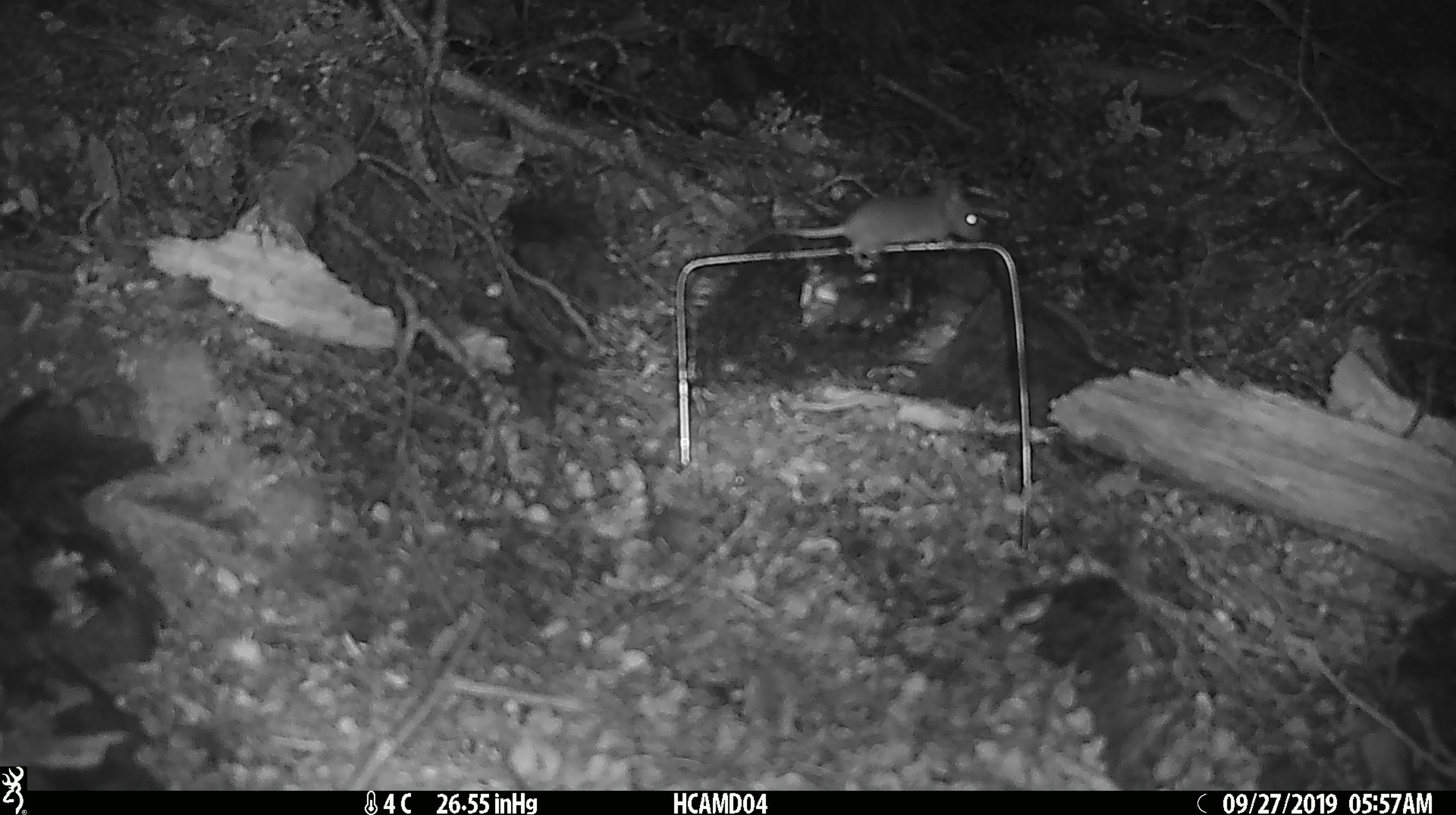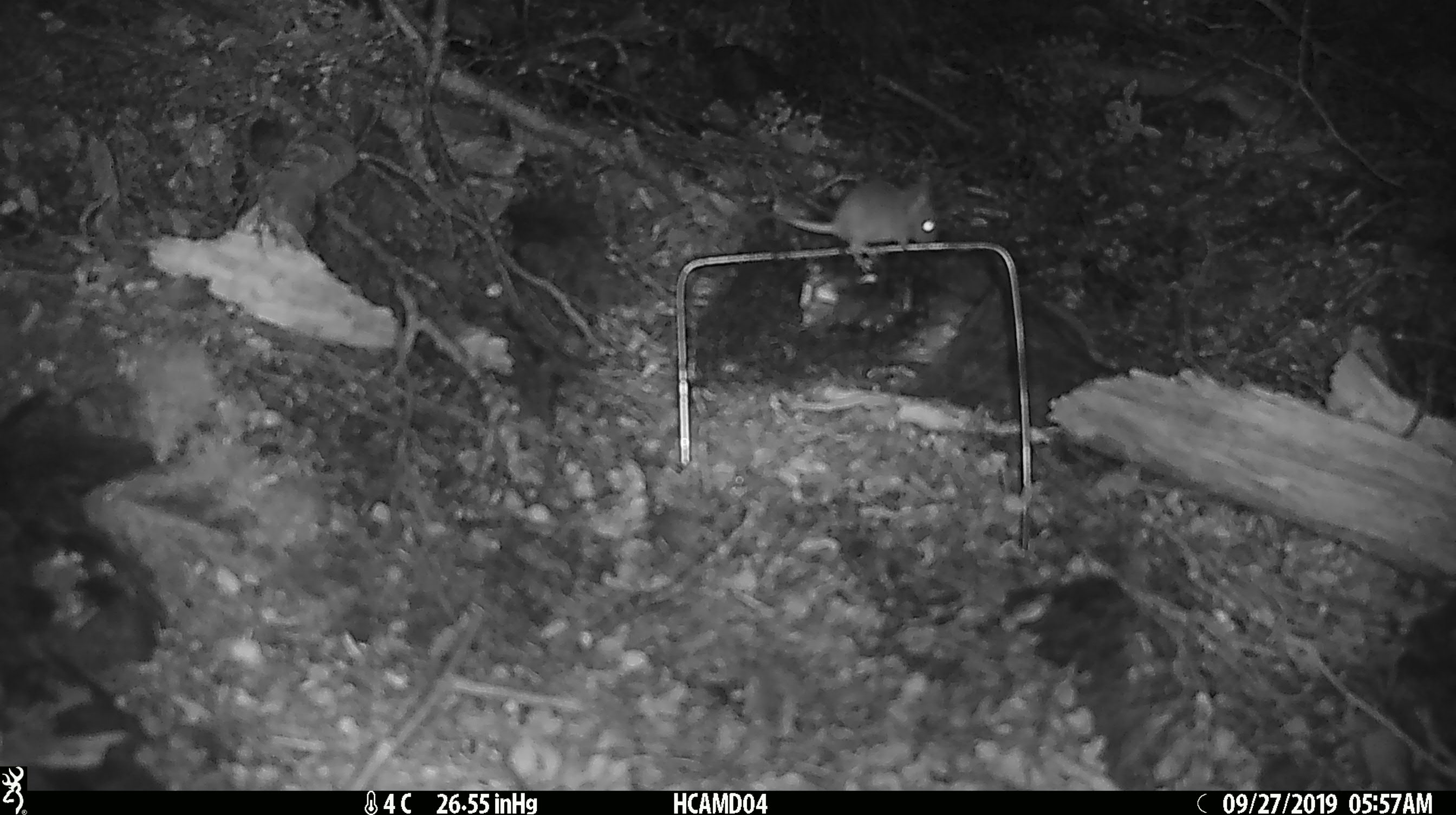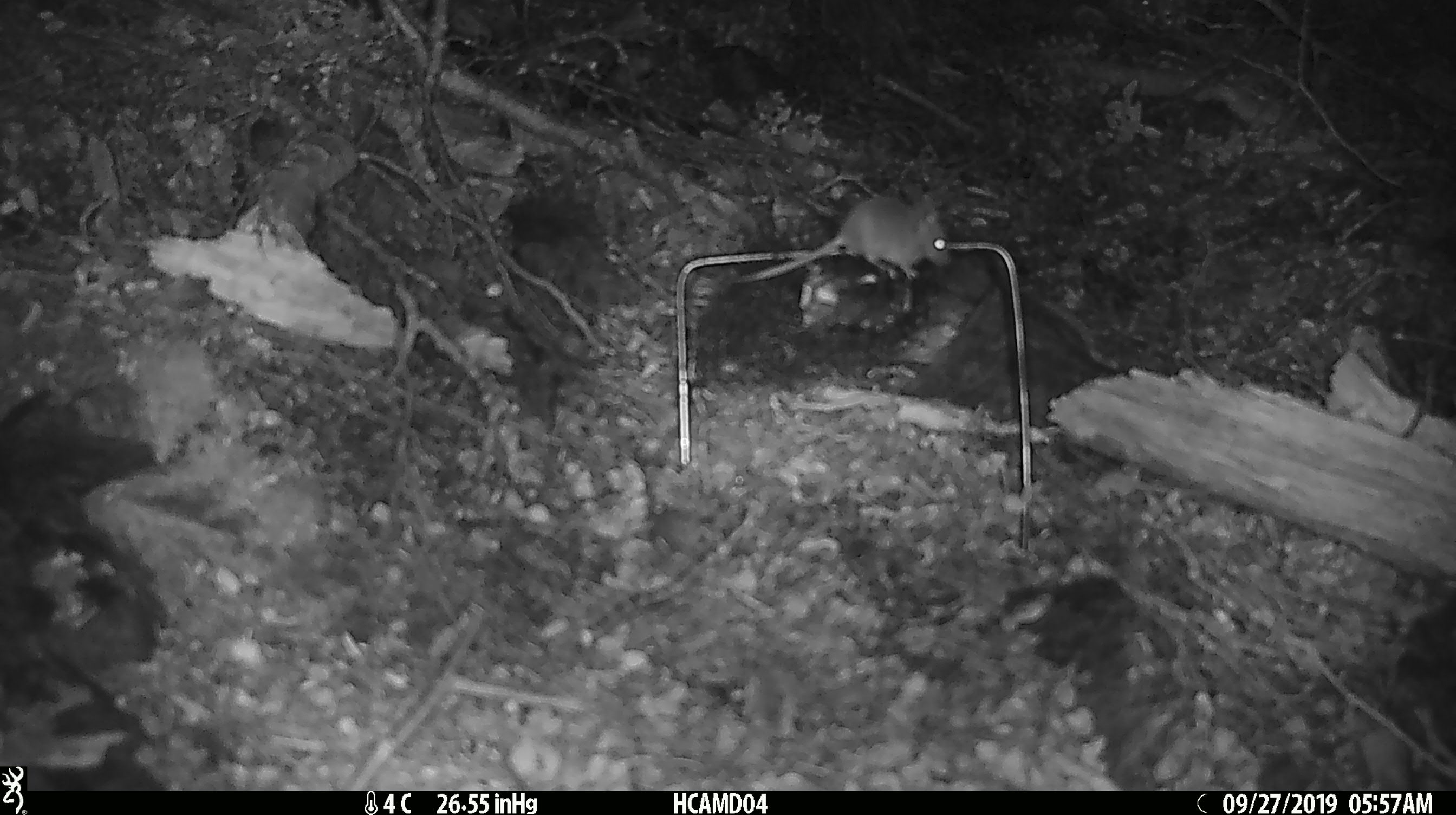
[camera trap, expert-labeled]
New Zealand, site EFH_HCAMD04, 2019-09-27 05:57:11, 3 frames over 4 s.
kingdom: Animalia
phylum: Chordata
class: Mammalia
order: Rodentia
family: Muridae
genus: Mus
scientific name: Mus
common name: mouse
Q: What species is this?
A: Mouse (Mus).